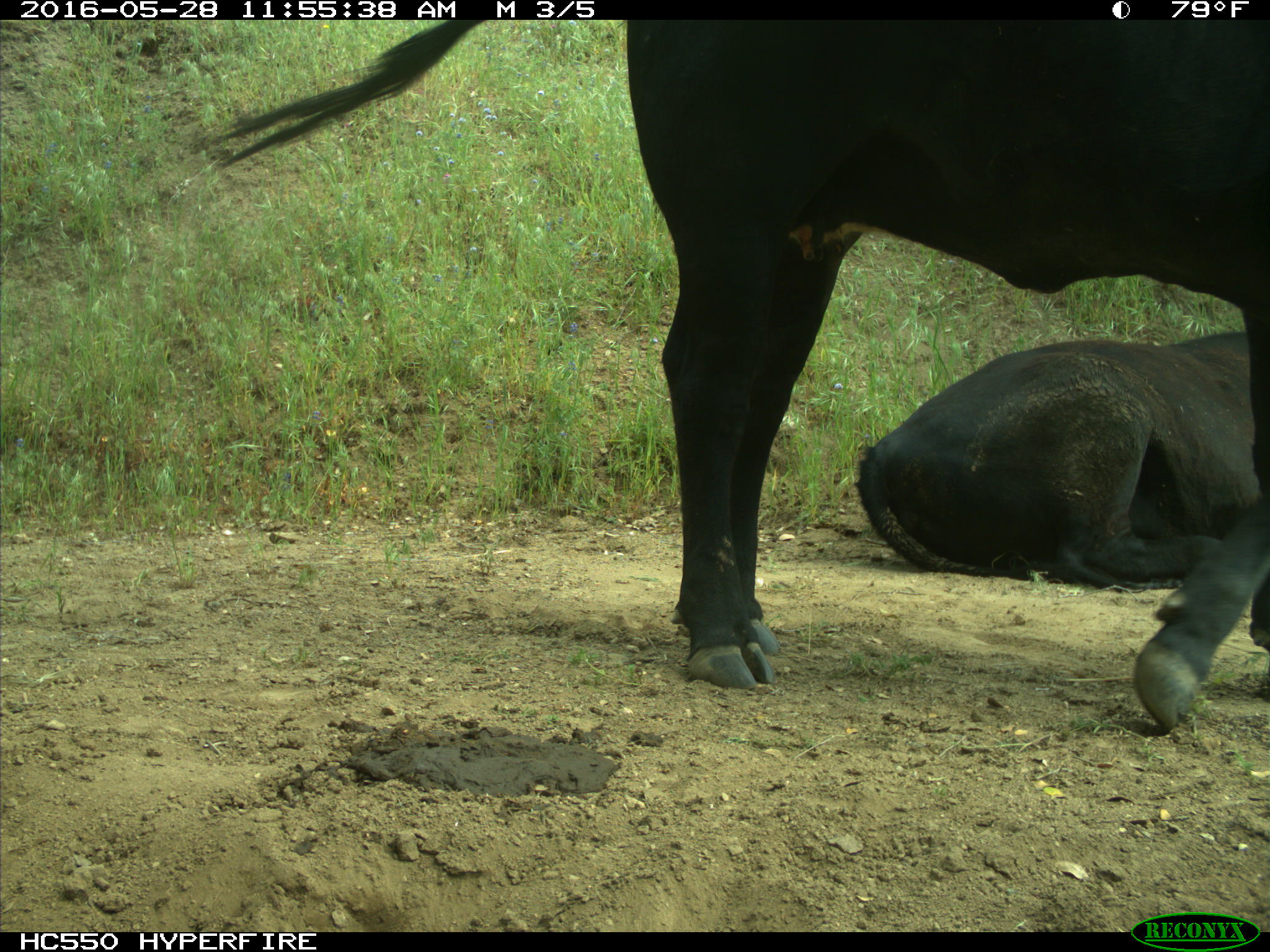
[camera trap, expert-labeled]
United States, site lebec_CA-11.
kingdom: Animalia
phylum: Chordata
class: Mammalia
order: Artiodactyla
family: Bovidae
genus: Bos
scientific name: Bos taurus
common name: domestic cow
Bos taurus (domestic cow).